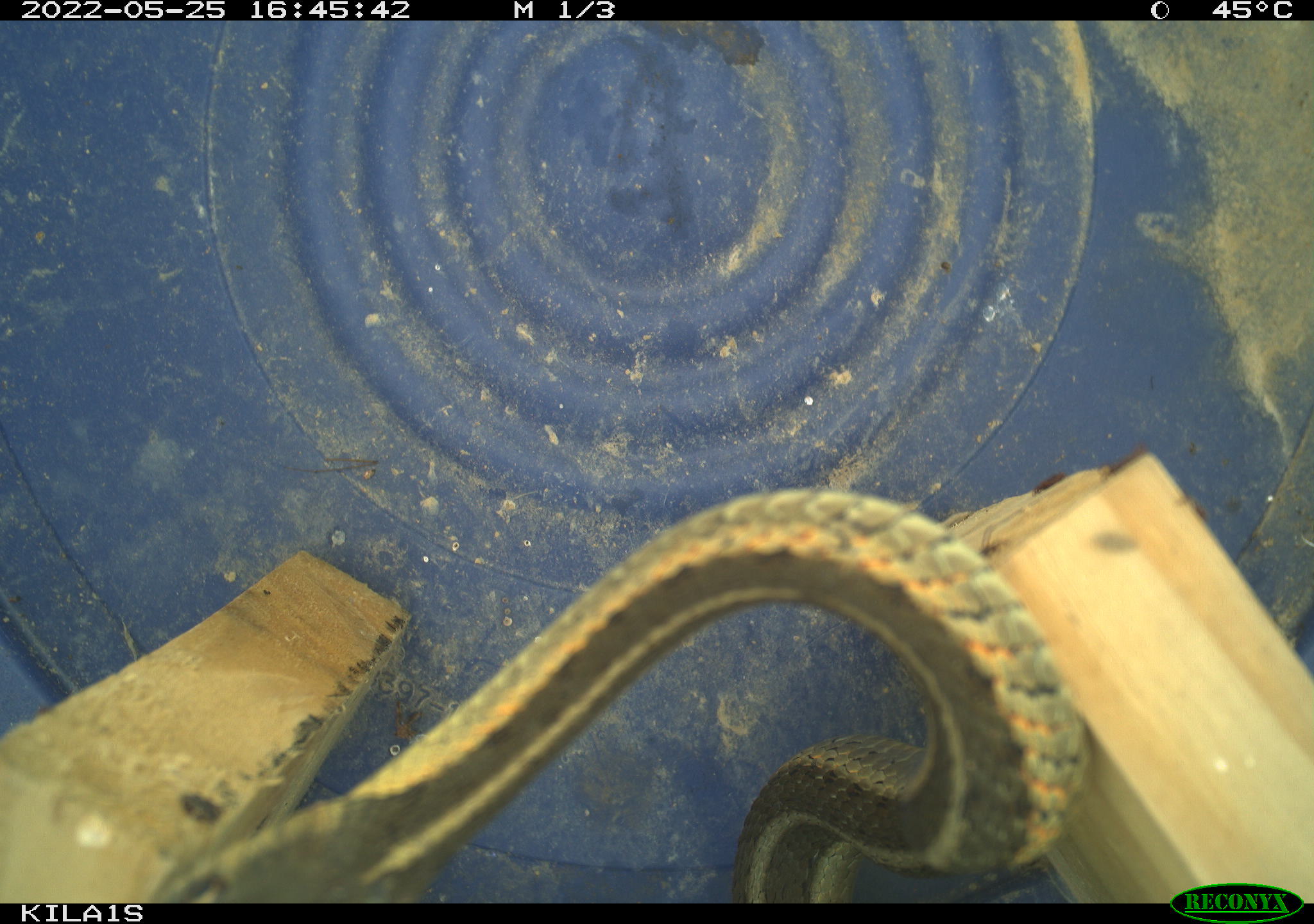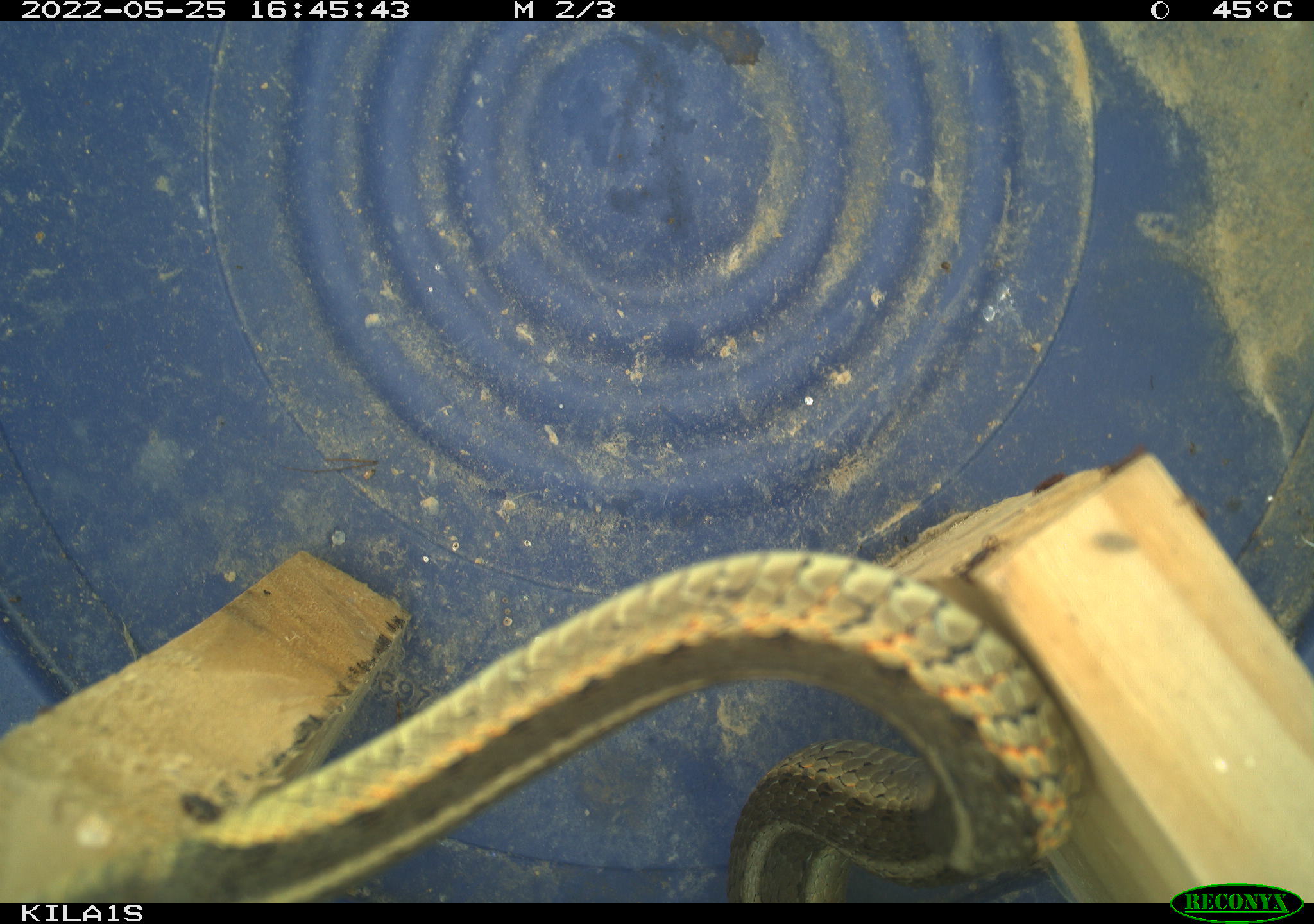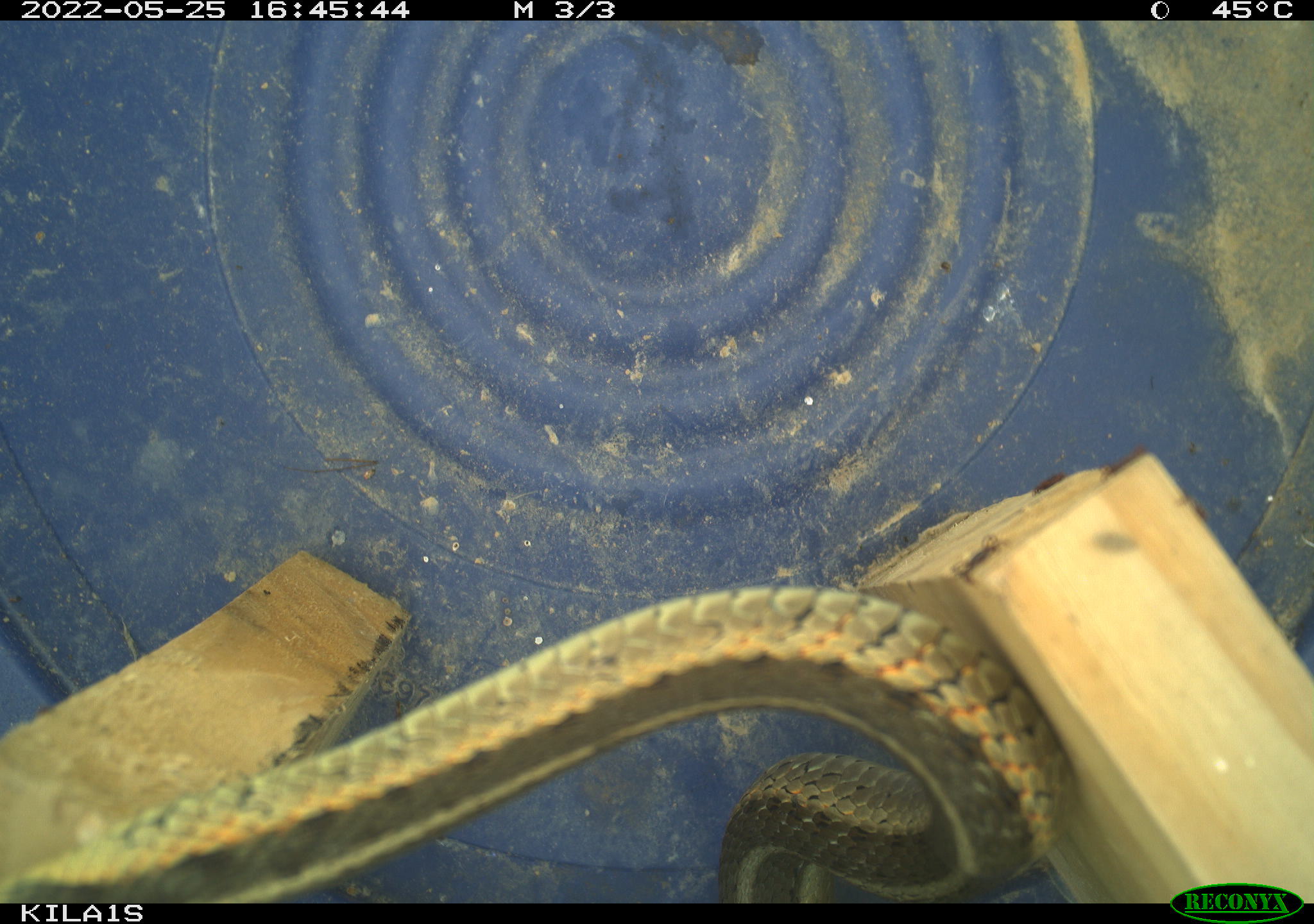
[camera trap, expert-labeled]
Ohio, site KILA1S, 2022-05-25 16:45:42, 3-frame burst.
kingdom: Animalia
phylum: Chordata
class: Reptilia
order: Squamata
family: Colubridae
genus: Thamnophis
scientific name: Thamnophis sirtalis sirtalis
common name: eastern gartersnake